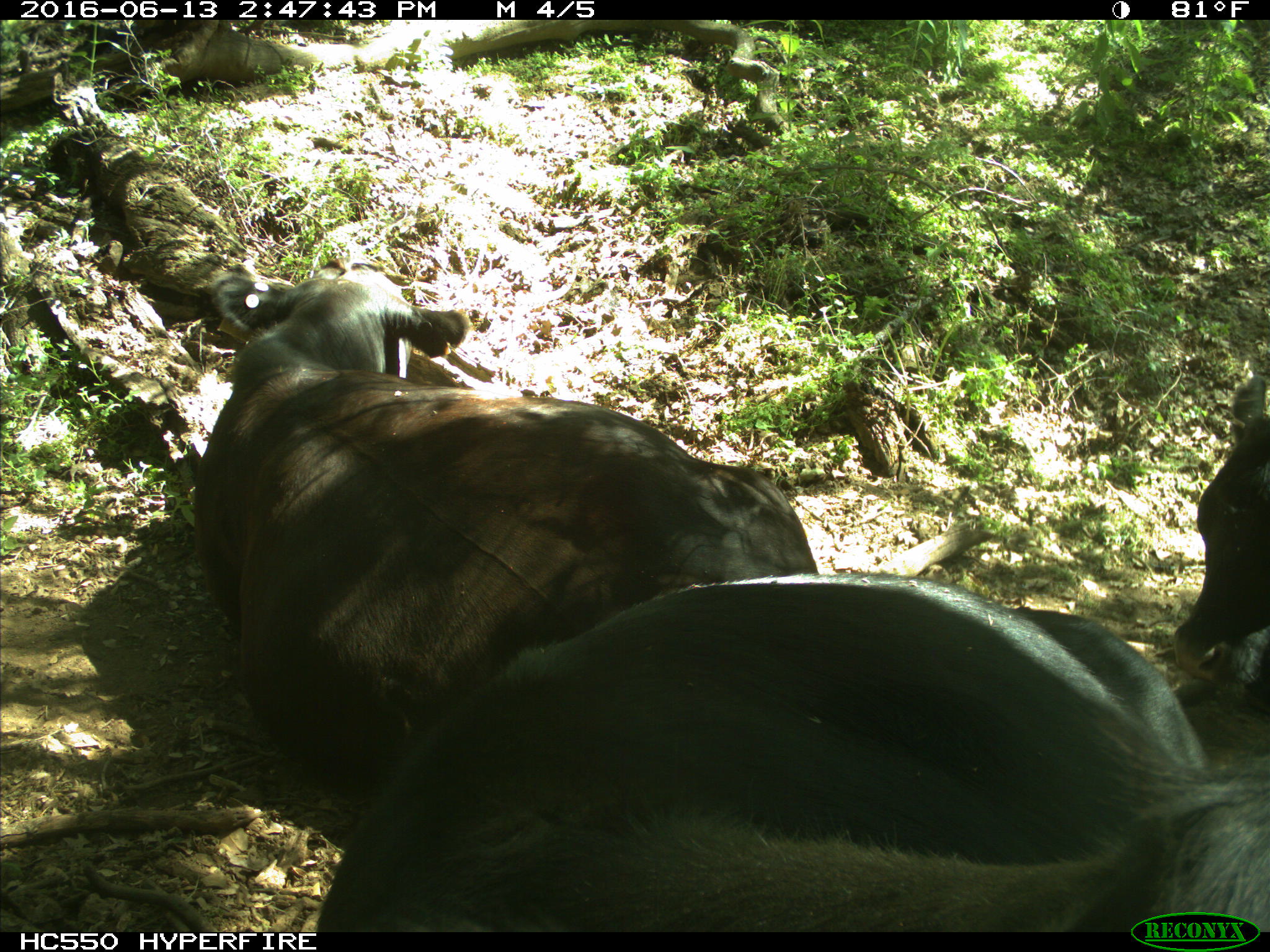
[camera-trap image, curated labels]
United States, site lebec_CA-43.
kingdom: Animalia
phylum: Chordata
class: Mammalia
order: Artiodactyla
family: Bovidae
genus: Bos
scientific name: Bos taurus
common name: domestic cow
Bos taurus (domestic cow).